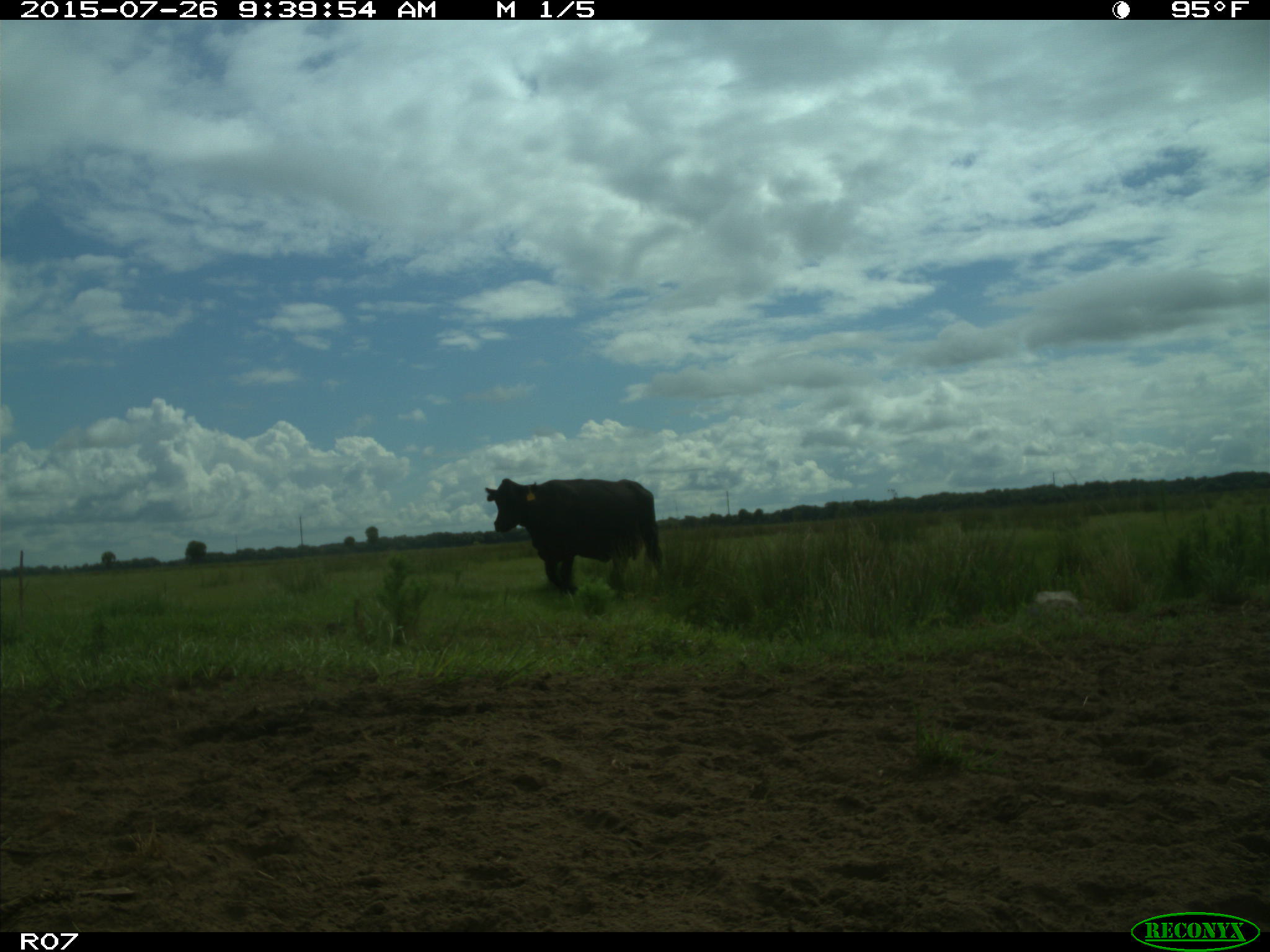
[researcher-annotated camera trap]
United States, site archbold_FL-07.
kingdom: Animalia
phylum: Chordata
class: Mammalia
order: Artiodactyla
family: Bovidae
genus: Bos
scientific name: Bos taurus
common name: domestic cow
Bos taurus (domestic cow).